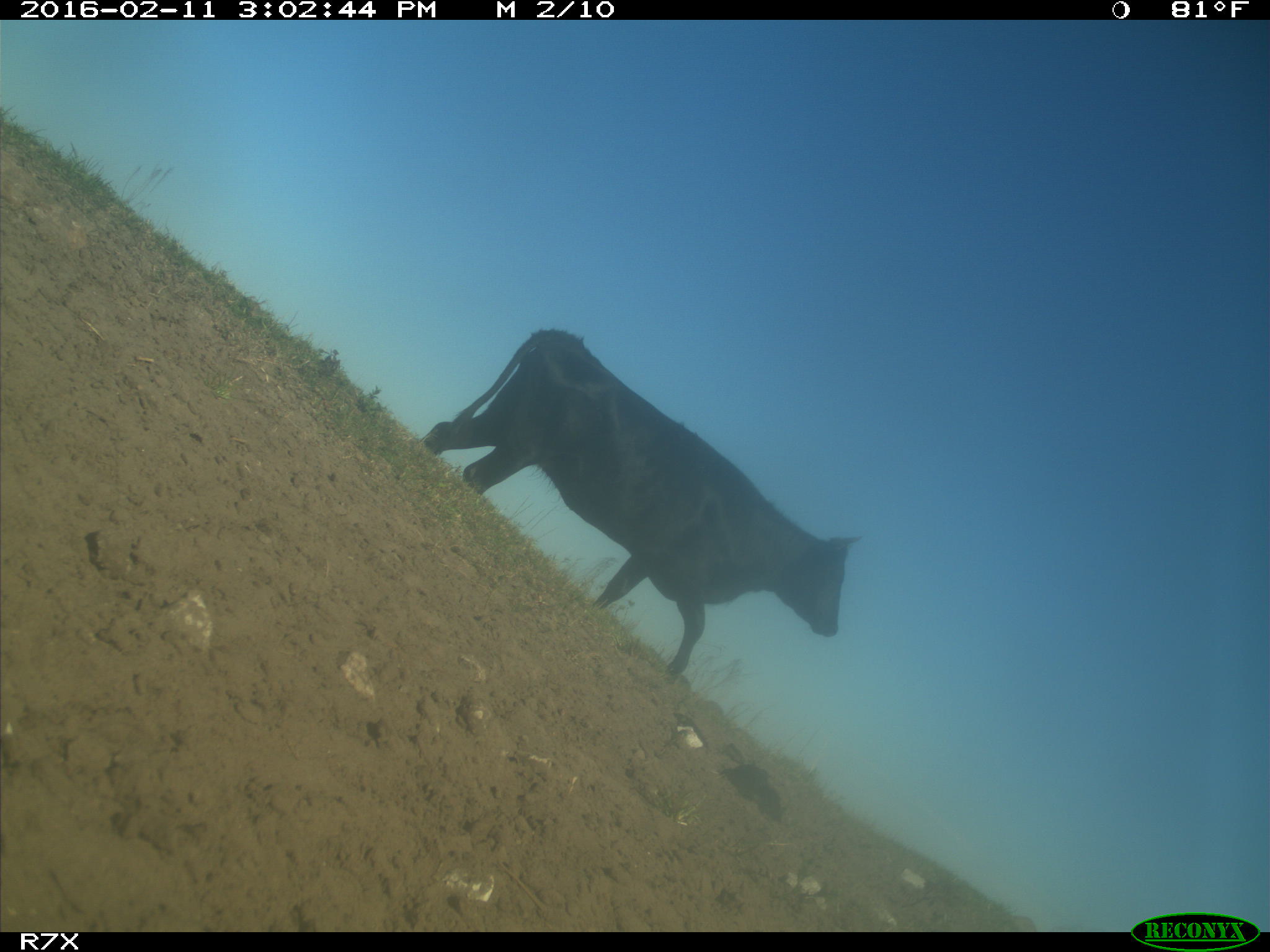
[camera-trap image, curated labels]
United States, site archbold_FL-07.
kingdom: Animalia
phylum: Chordata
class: Mammalia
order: Artiodactyla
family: Bovidae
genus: Bos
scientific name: Bos taurus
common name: domestic cow